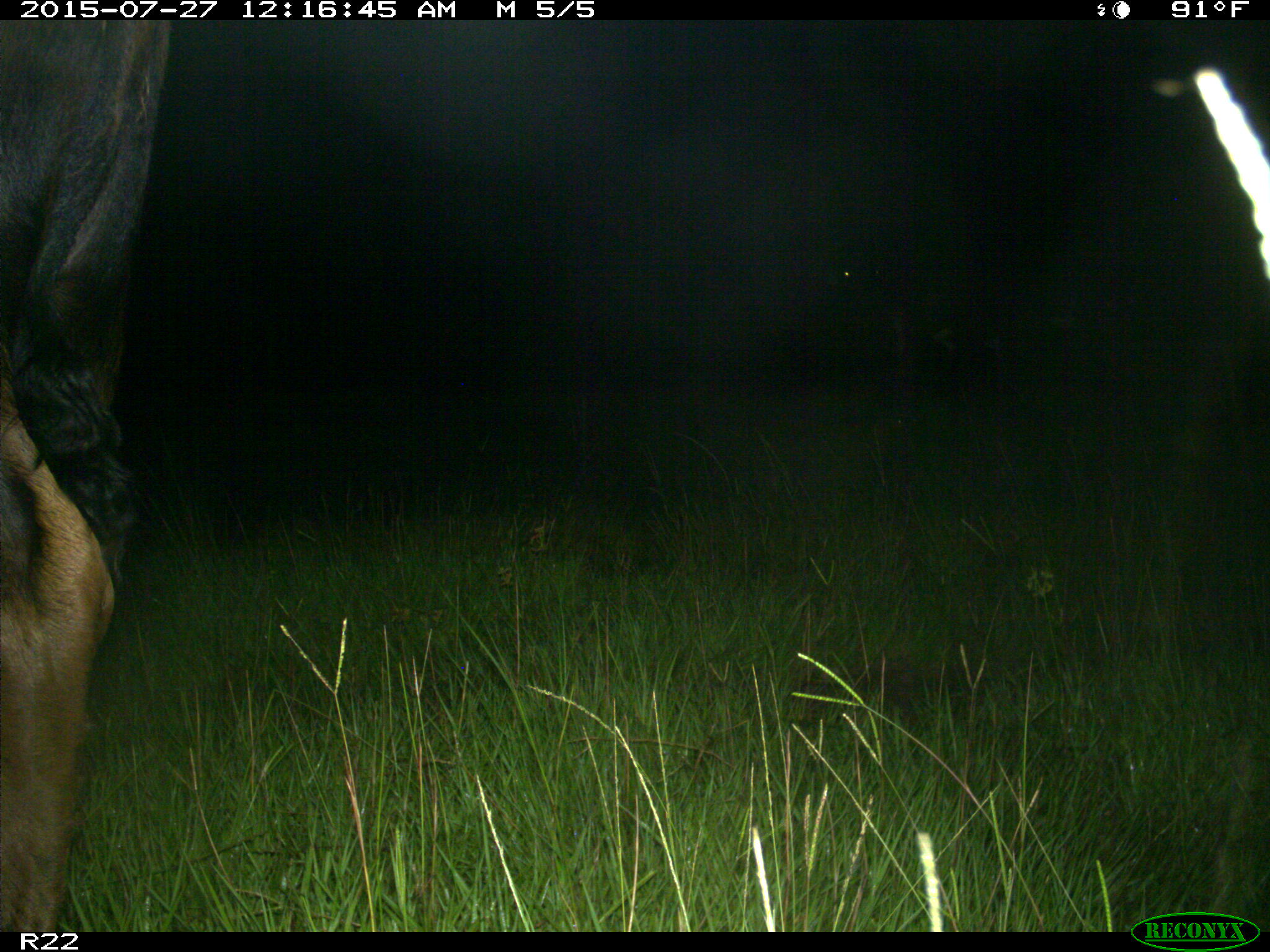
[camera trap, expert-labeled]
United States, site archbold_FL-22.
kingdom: Animalia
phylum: Chordata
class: Mammalia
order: Artiodactyla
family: Bovidae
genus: Bos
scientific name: Bos taurus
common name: domestic cow